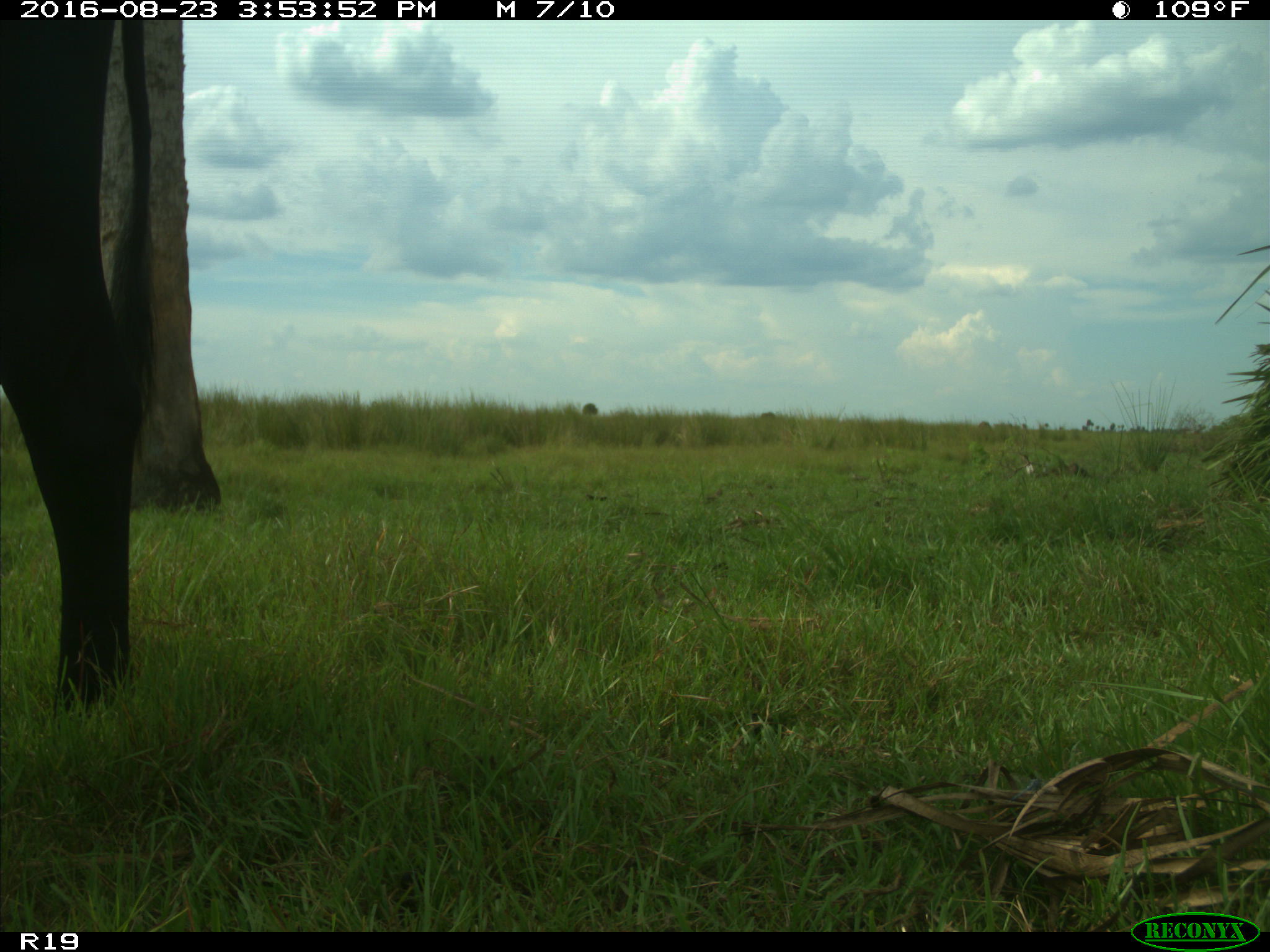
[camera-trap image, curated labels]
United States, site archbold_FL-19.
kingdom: Animalia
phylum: Chordata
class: Mammalia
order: Artiodactyla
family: Bovidae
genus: Bos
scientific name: Bos taurus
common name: domestic cow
Bos taurus (domestic cow).